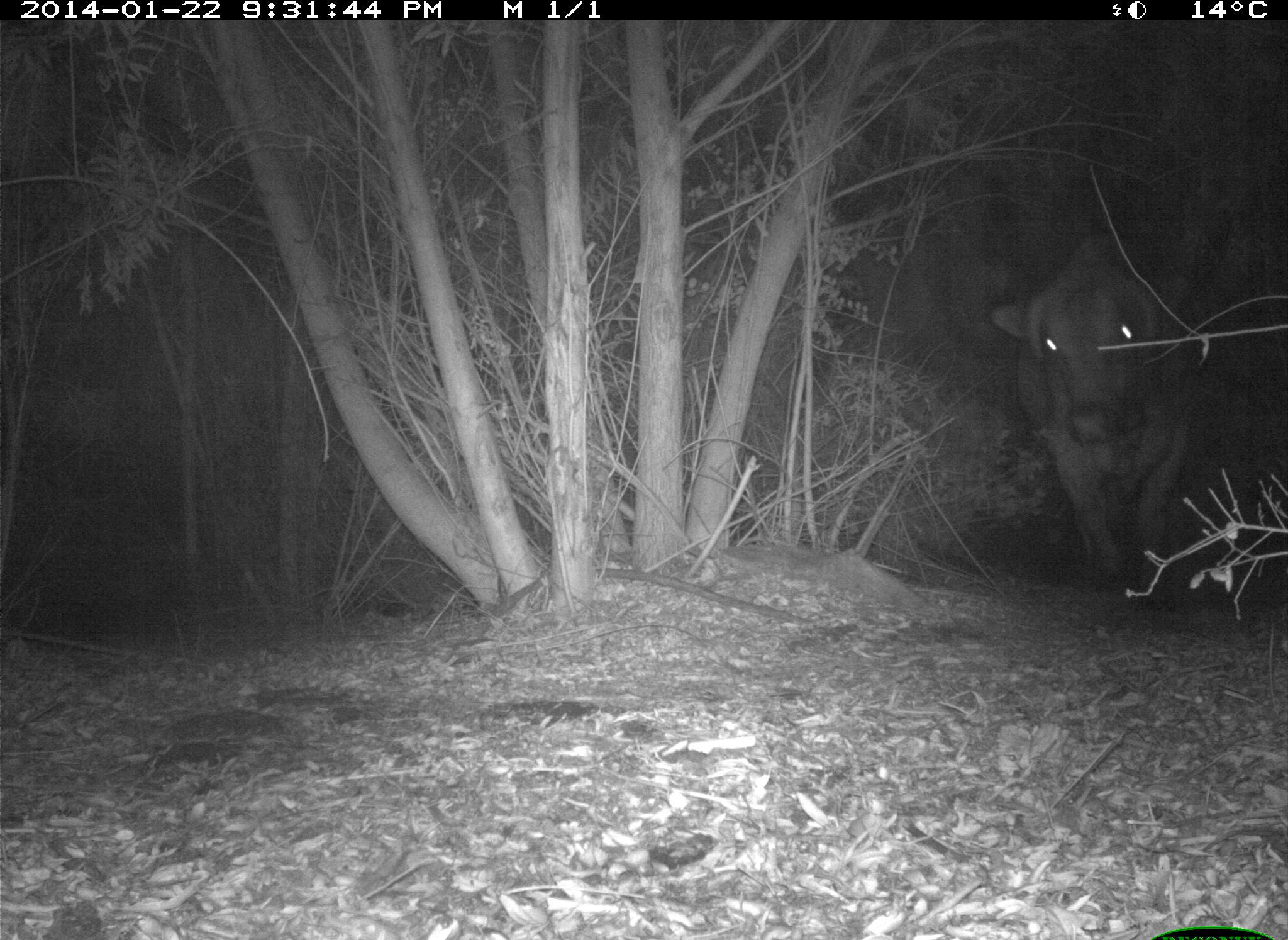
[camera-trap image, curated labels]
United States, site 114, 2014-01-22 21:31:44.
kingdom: Animalia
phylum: Chordata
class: Mammalia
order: Artiodactyla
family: Bovidae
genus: Bos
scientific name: Bos taurus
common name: cow